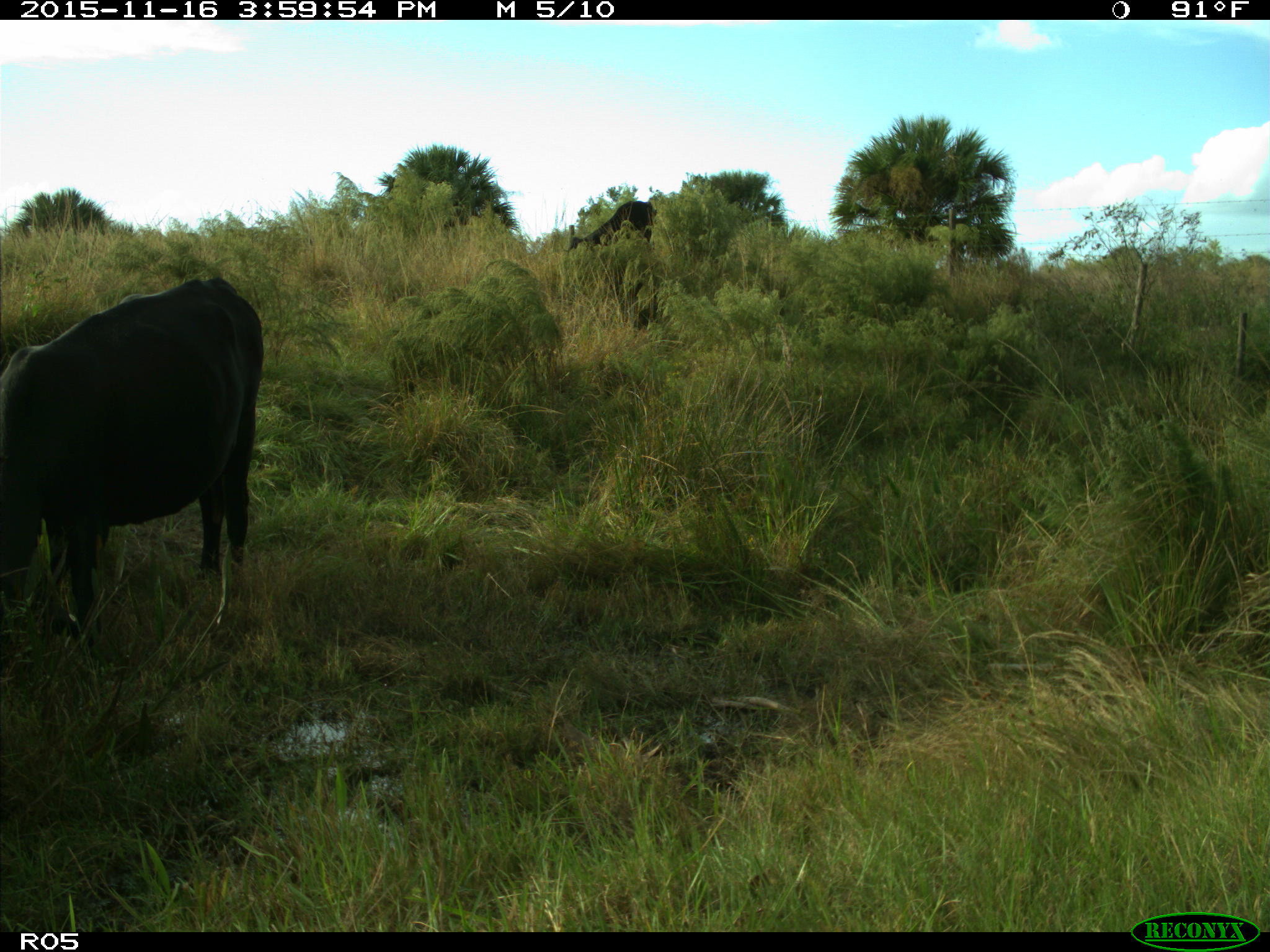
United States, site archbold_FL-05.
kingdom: Animalia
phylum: Chordata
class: Mammalia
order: Artiodactyla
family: Bovidae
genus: Bos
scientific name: Bos taurus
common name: domestic cow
Bos taurus (domestic cow).